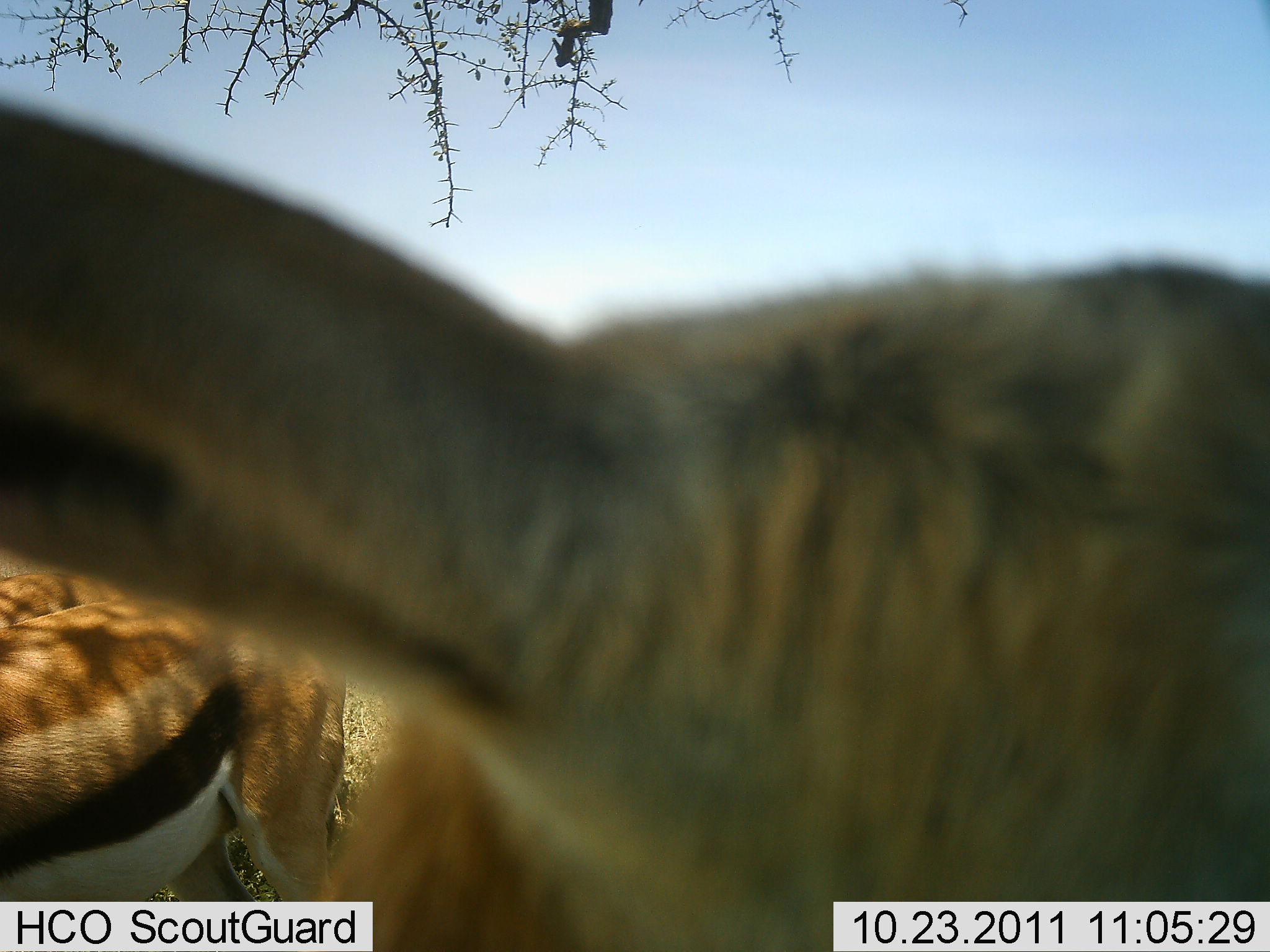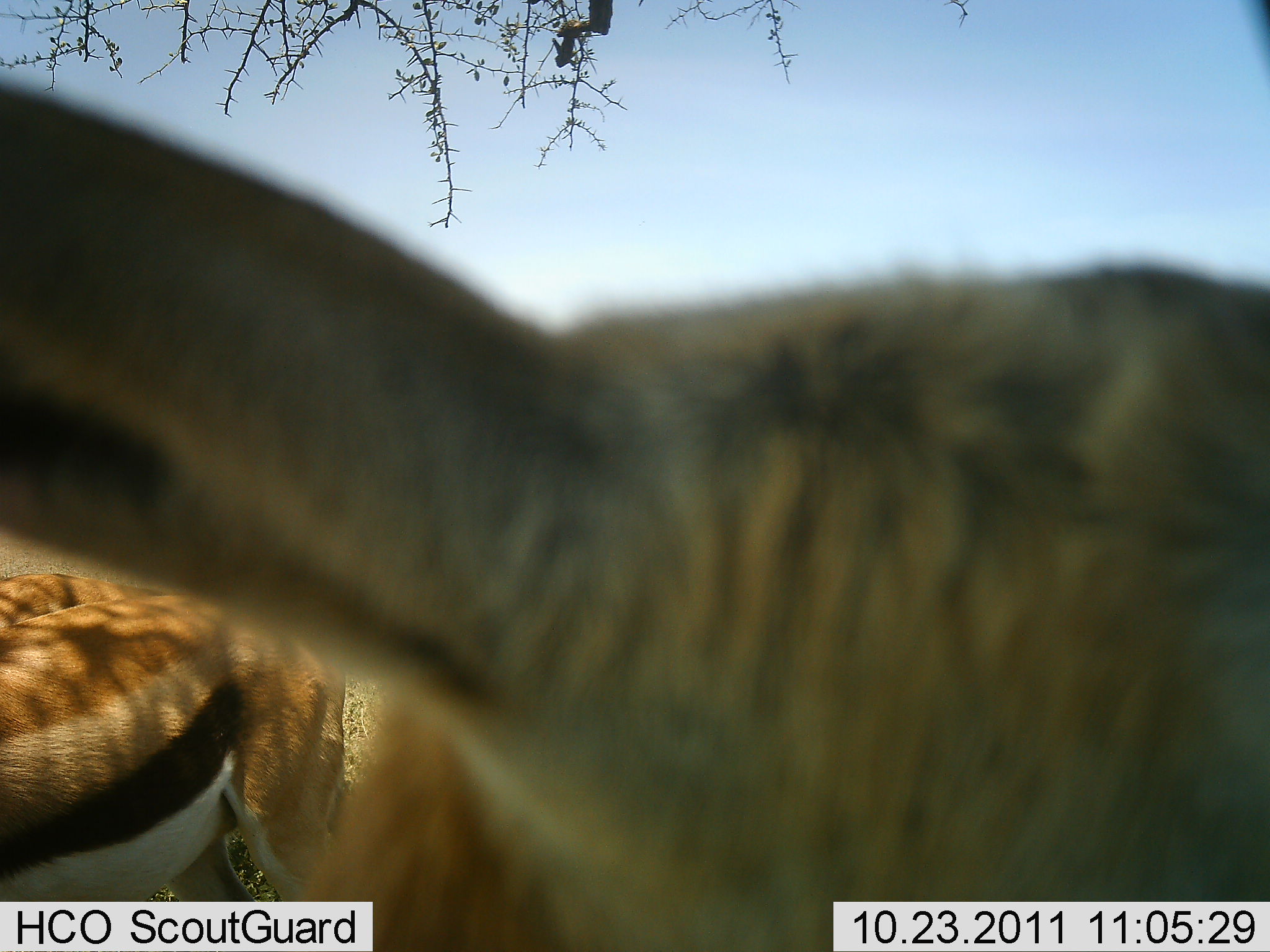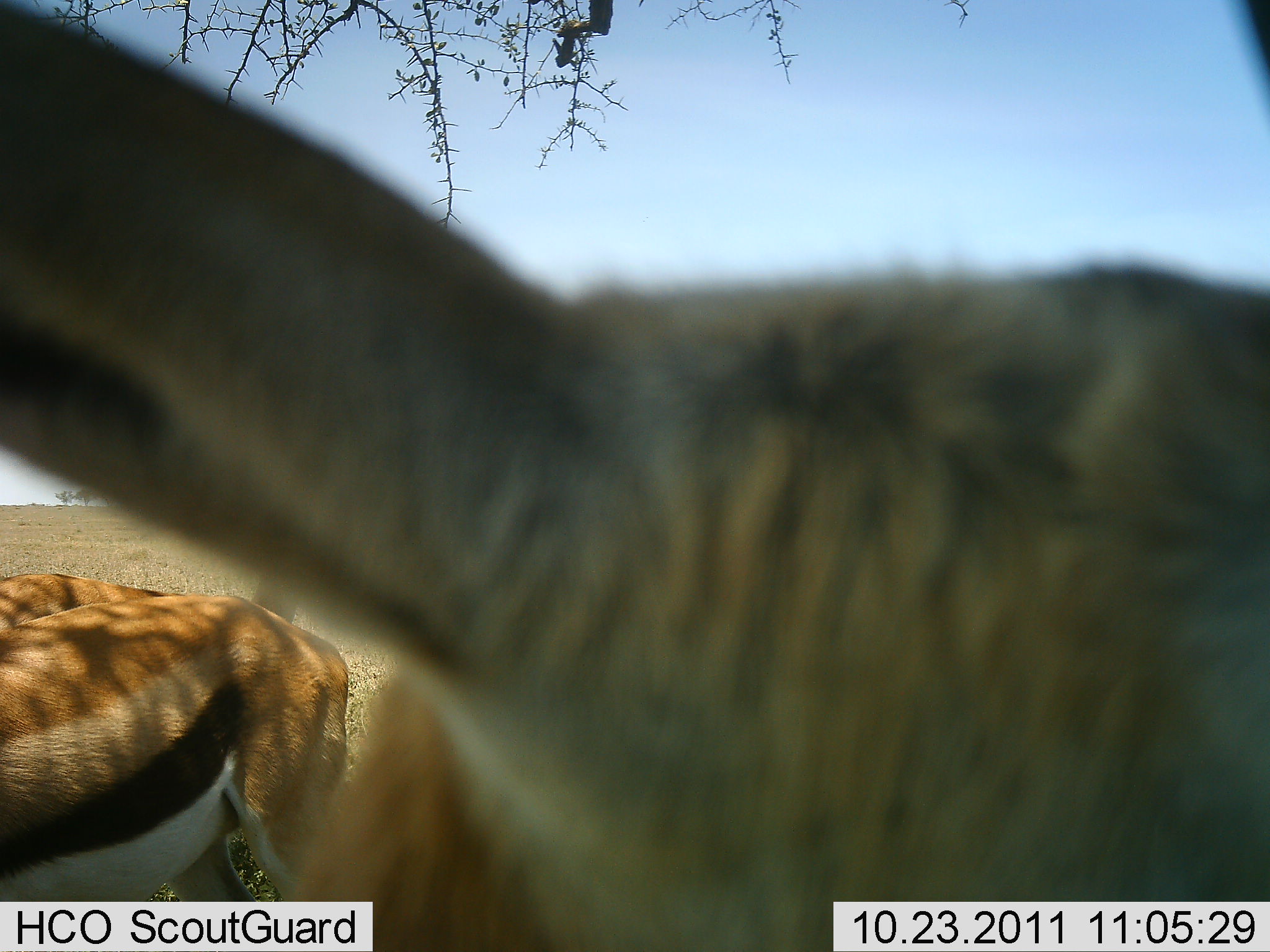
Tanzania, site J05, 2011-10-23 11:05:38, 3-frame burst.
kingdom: Animalia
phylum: Chordata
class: Mammalia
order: Artiodactyla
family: Bovidae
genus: Eudorcas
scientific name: Eudorcas thomsonii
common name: thomson's gazelle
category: gazellethomsons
Gazellethomsons (thomson's gazelle) (Eudorcas thomsonii), count 2. Behavior (volunteer vote fractions): standing 75%, resting 8%, moving 8%, interacting 8%. Young present (vote fraction): 0%. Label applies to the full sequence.